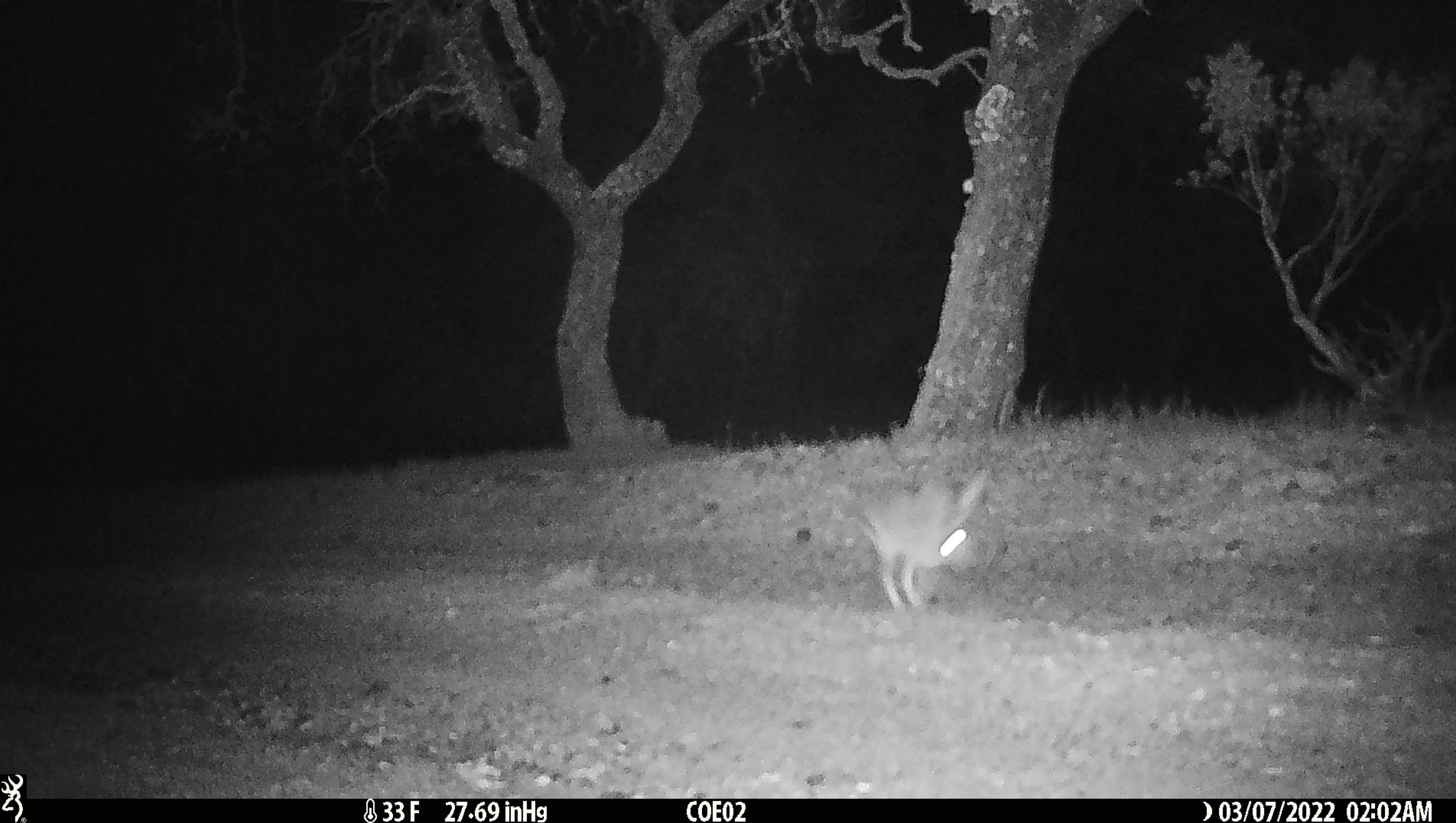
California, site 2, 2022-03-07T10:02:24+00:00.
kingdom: Animalia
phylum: Chordata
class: Mammalia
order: Lagomorpha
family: Leporidae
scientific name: Leporidae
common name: rabbit